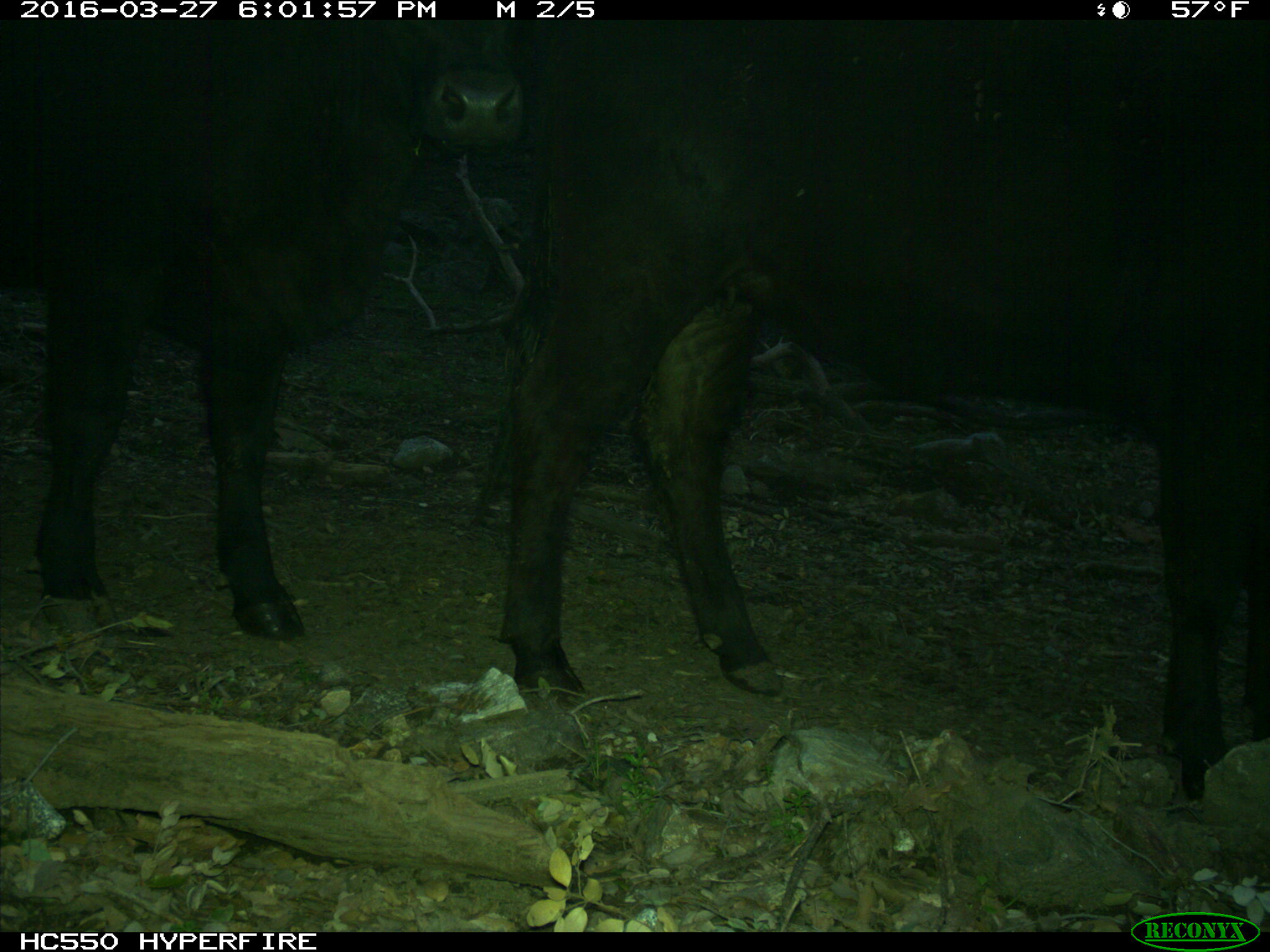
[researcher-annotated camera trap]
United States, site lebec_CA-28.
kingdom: Animalia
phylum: Chordata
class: Mammalia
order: Artiodactyla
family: Bovidae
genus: Bos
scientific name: Bos taurus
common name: domestic cow